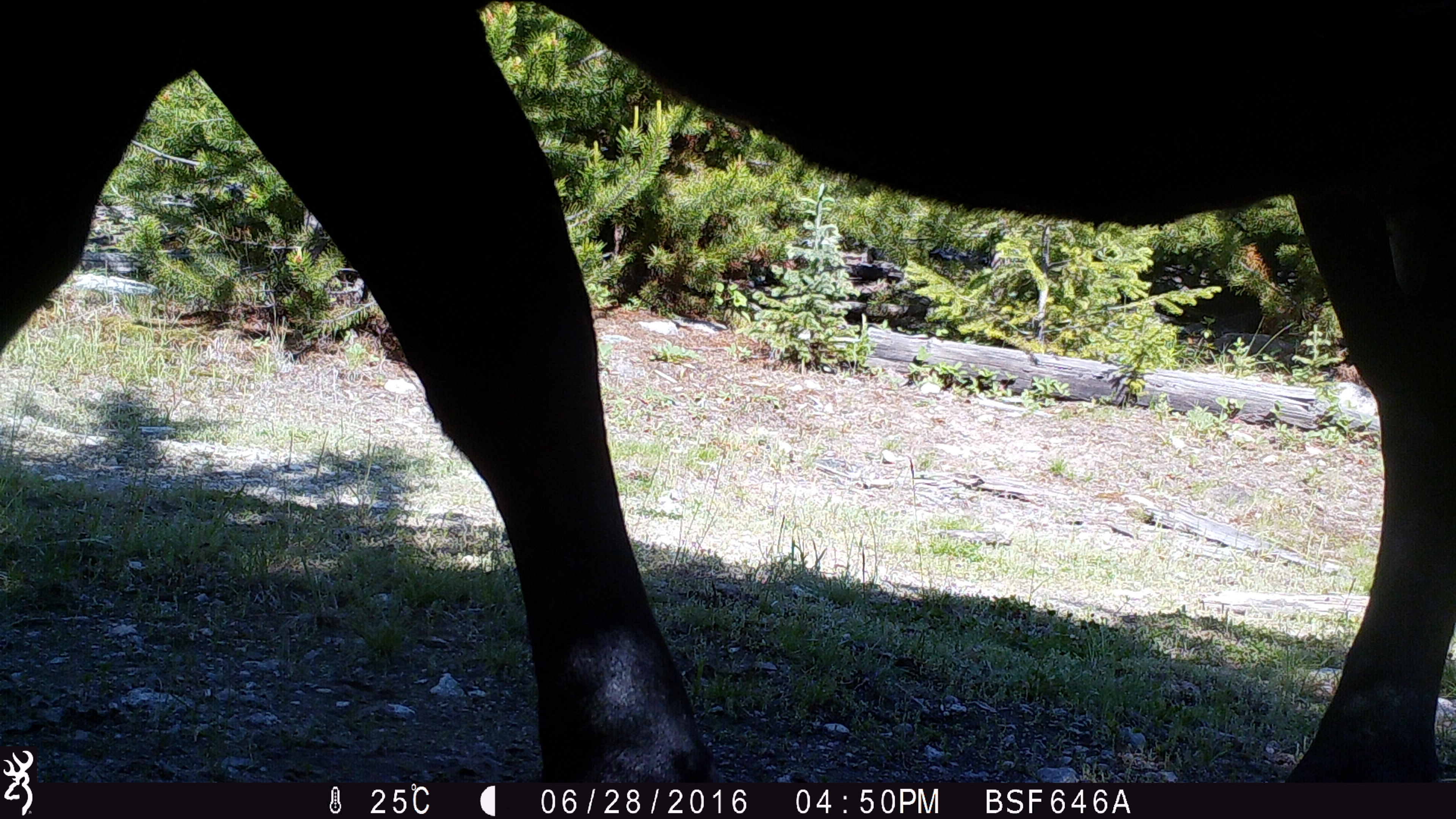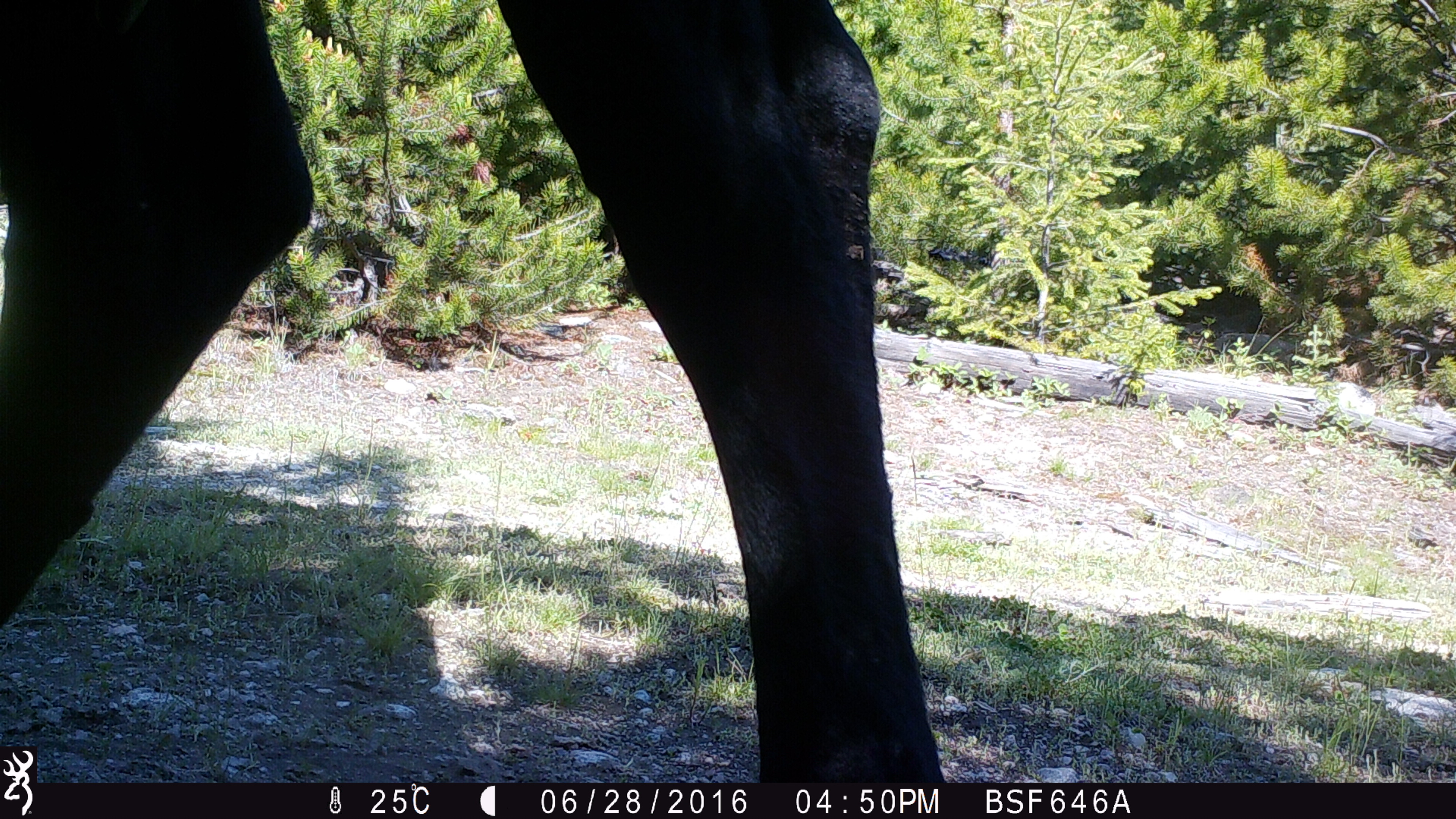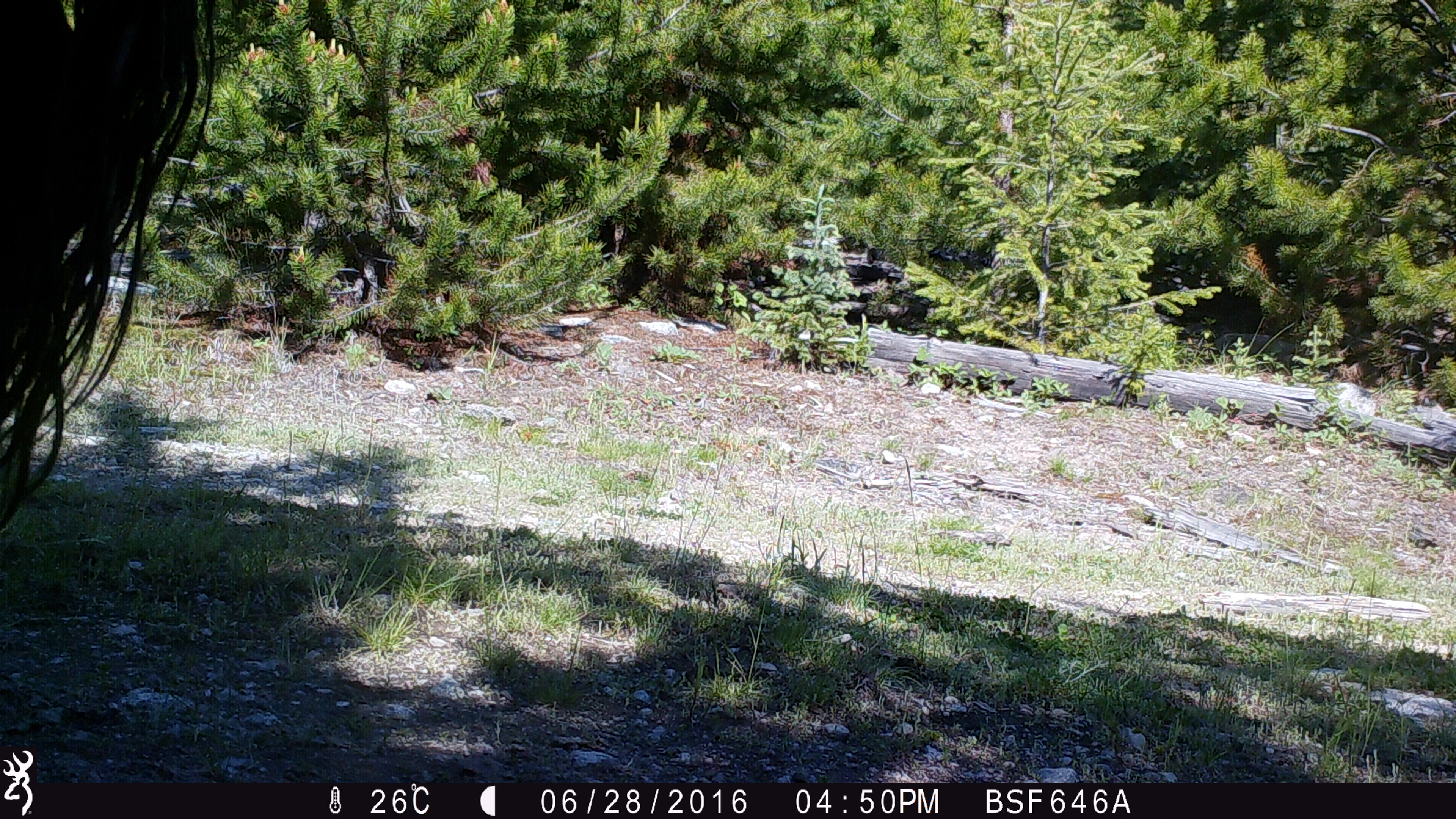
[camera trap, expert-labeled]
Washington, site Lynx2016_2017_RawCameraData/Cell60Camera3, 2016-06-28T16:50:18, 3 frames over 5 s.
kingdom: Animalia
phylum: Chordata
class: Mammalia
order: Artiodactyla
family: Bovidae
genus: Bos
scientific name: Bos taurus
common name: domestic cattle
Domestic cattle (Bos taurus). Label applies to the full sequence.